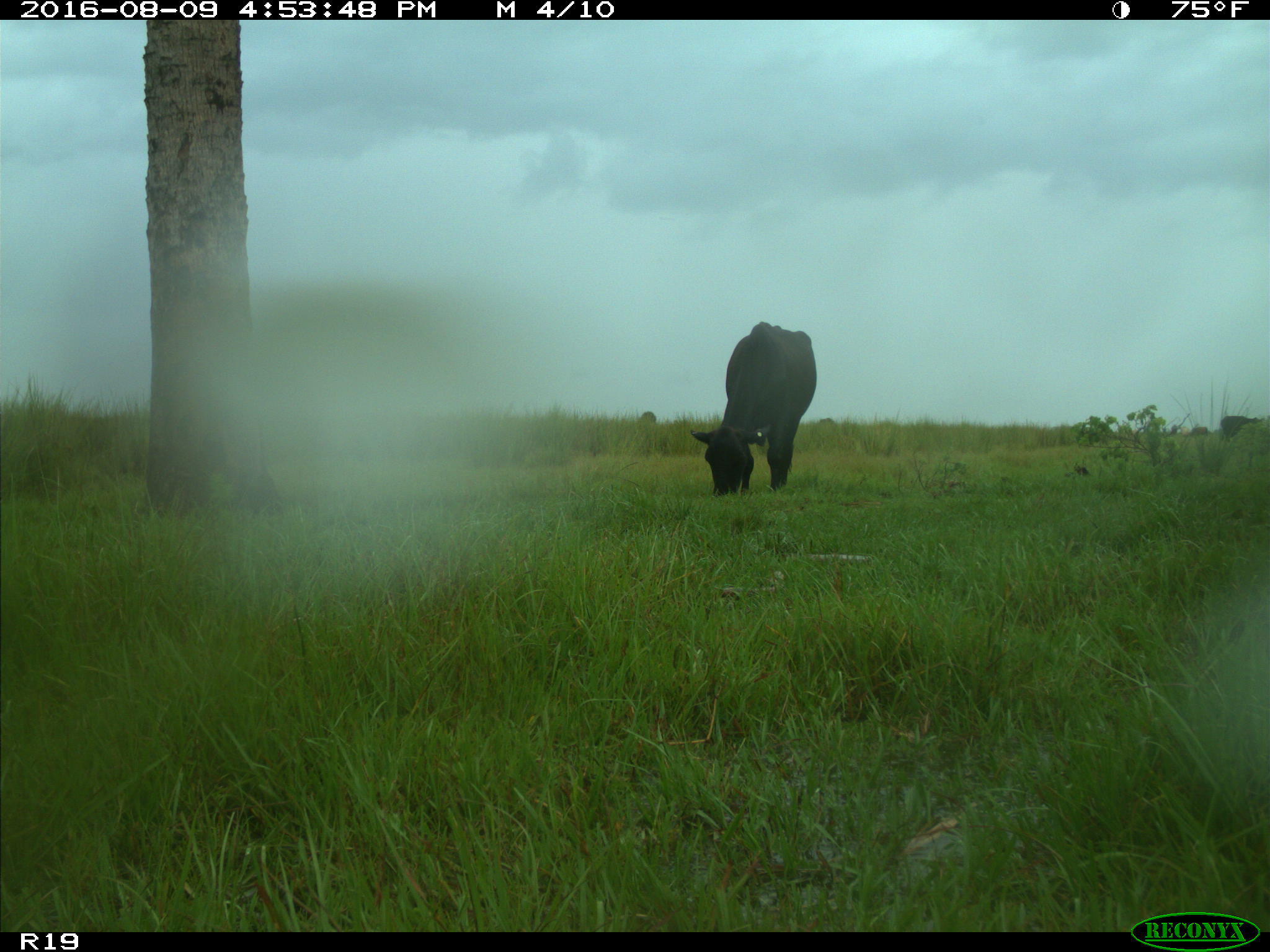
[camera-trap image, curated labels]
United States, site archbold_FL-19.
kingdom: Animalia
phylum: Chordata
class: Mammalia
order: Artiodactyla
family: Bovidae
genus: Bos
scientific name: Bos taurus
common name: domestic cow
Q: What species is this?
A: Bos taurus (domestic cow).